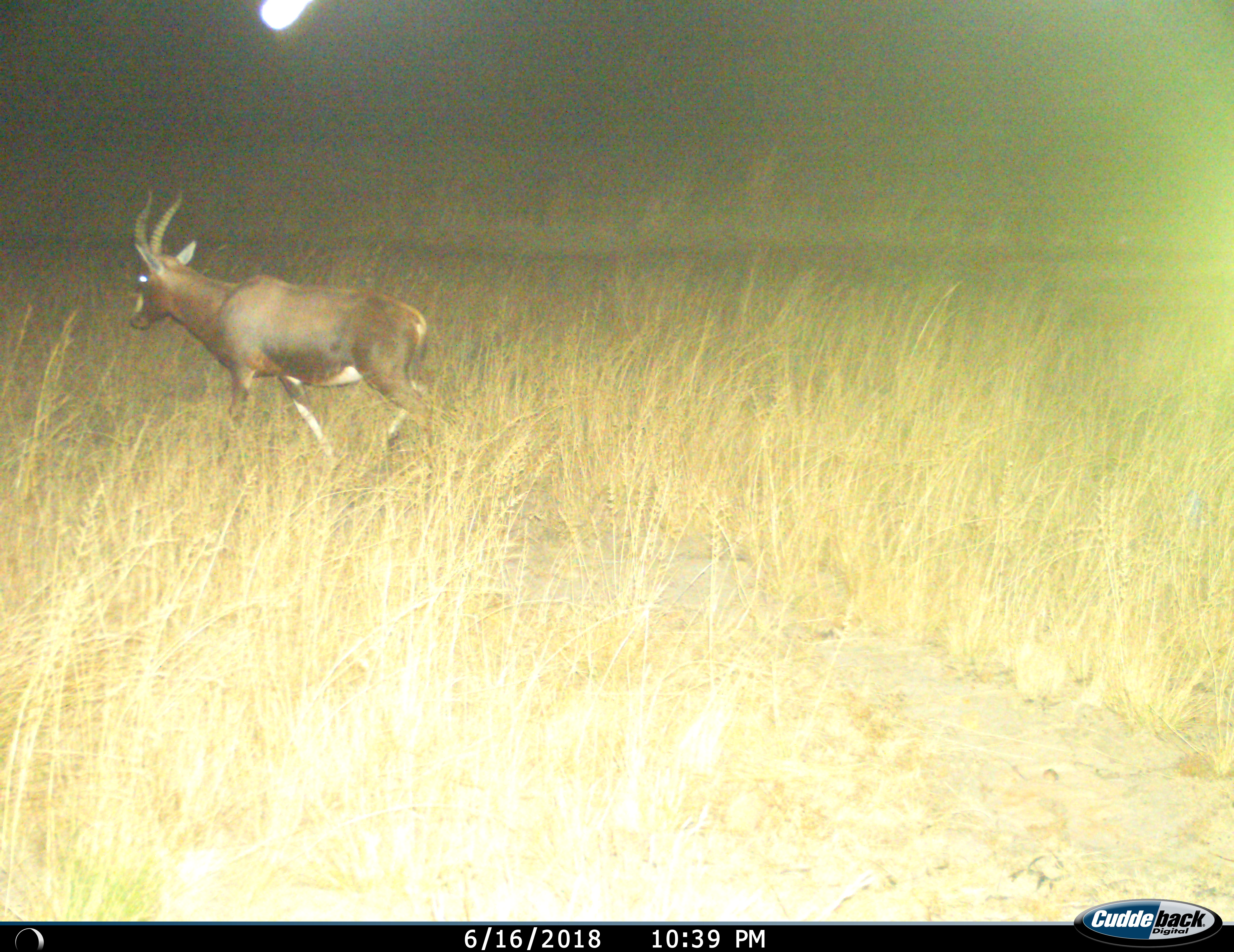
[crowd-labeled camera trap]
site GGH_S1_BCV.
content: unidentified animal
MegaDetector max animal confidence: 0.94